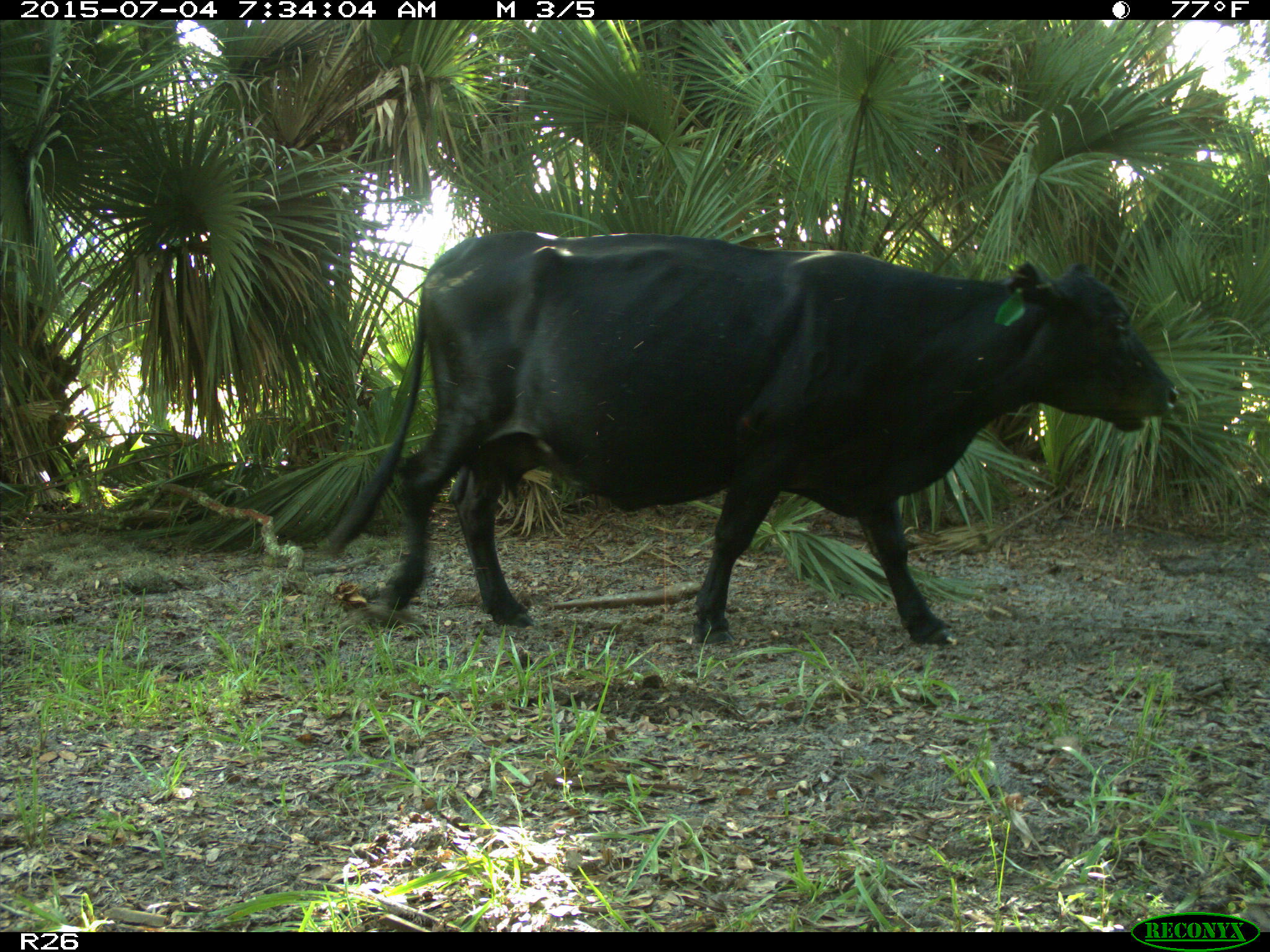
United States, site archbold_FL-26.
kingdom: Animalia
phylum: Chordata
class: Mammalia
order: Artiodactyla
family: Bovidae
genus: Bos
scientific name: Bos taurus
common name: domestic cow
Bos taurus (domestic cow).